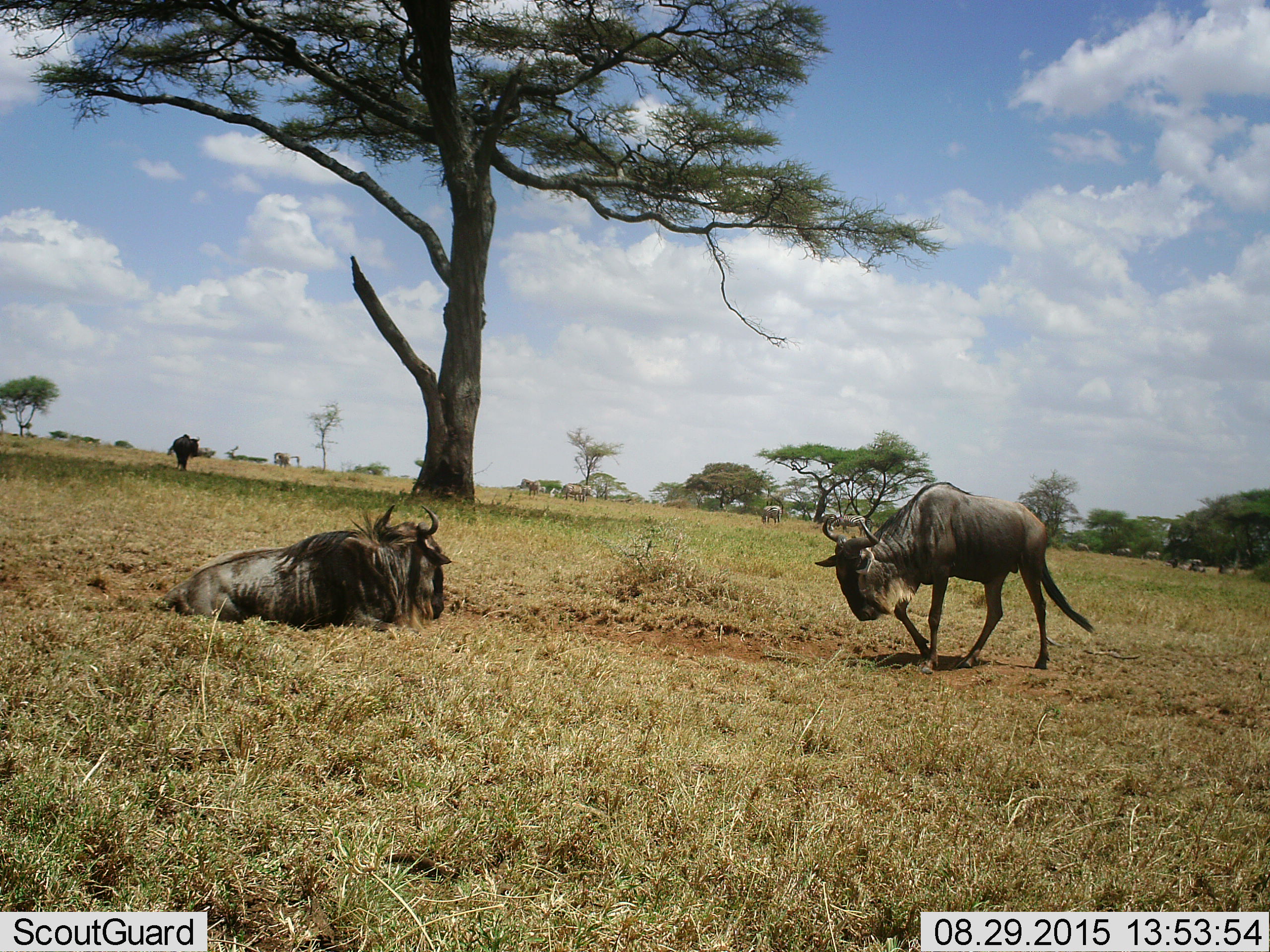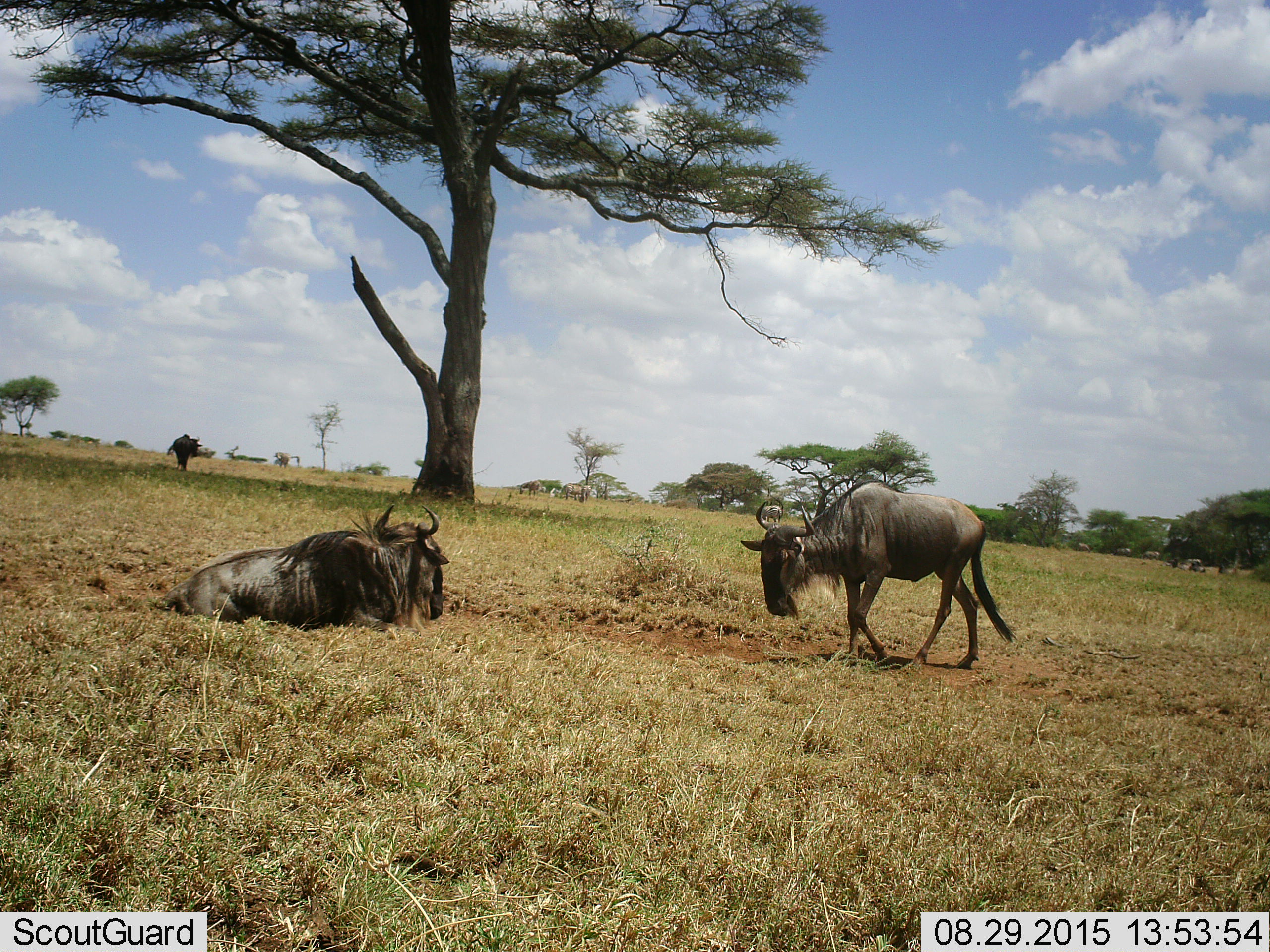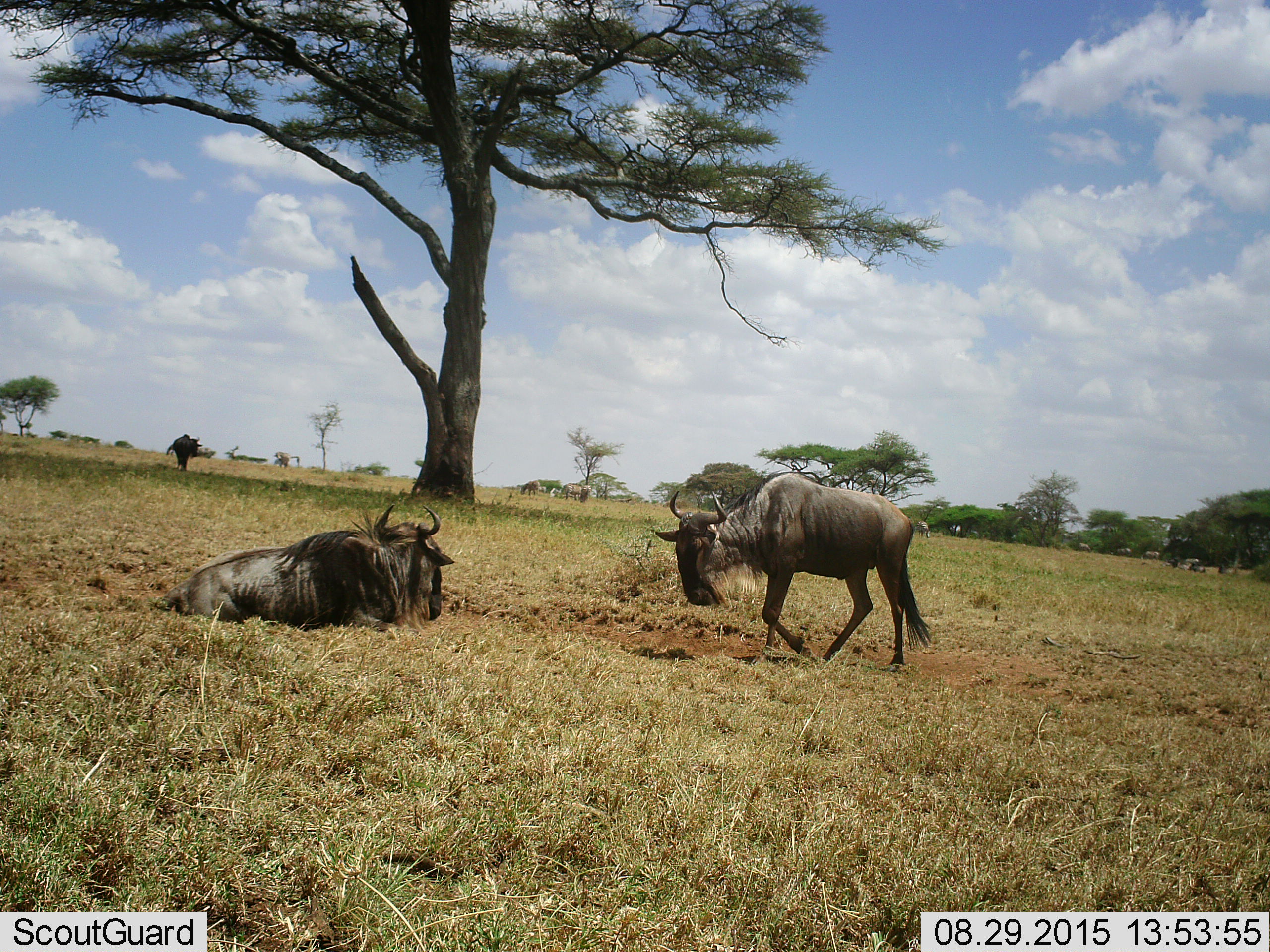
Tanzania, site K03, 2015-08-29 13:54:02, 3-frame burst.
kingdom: Animalia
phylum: Chordata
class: Mammalia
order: Artiodactyla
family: Bovidae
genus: Connochaetes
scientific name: Connochaetes taurinus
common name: blue wildebeest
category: wildebeest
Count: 5.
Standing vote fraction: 80%.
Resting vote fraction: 90%.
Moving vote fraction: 90%.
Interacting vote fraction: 10%.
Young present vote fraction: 0%.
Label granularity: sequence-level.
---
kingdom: Animalia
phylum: Chordata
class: Mammalia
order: Perissodactyla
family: Equidae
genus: Equus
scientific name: Equus quagga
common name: plains zebra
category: zebra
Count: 3.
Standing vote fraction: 71%.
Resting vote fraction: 29%.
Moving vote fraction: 0%.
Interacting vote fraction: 0%.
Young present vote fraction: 0%.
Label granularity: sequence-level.